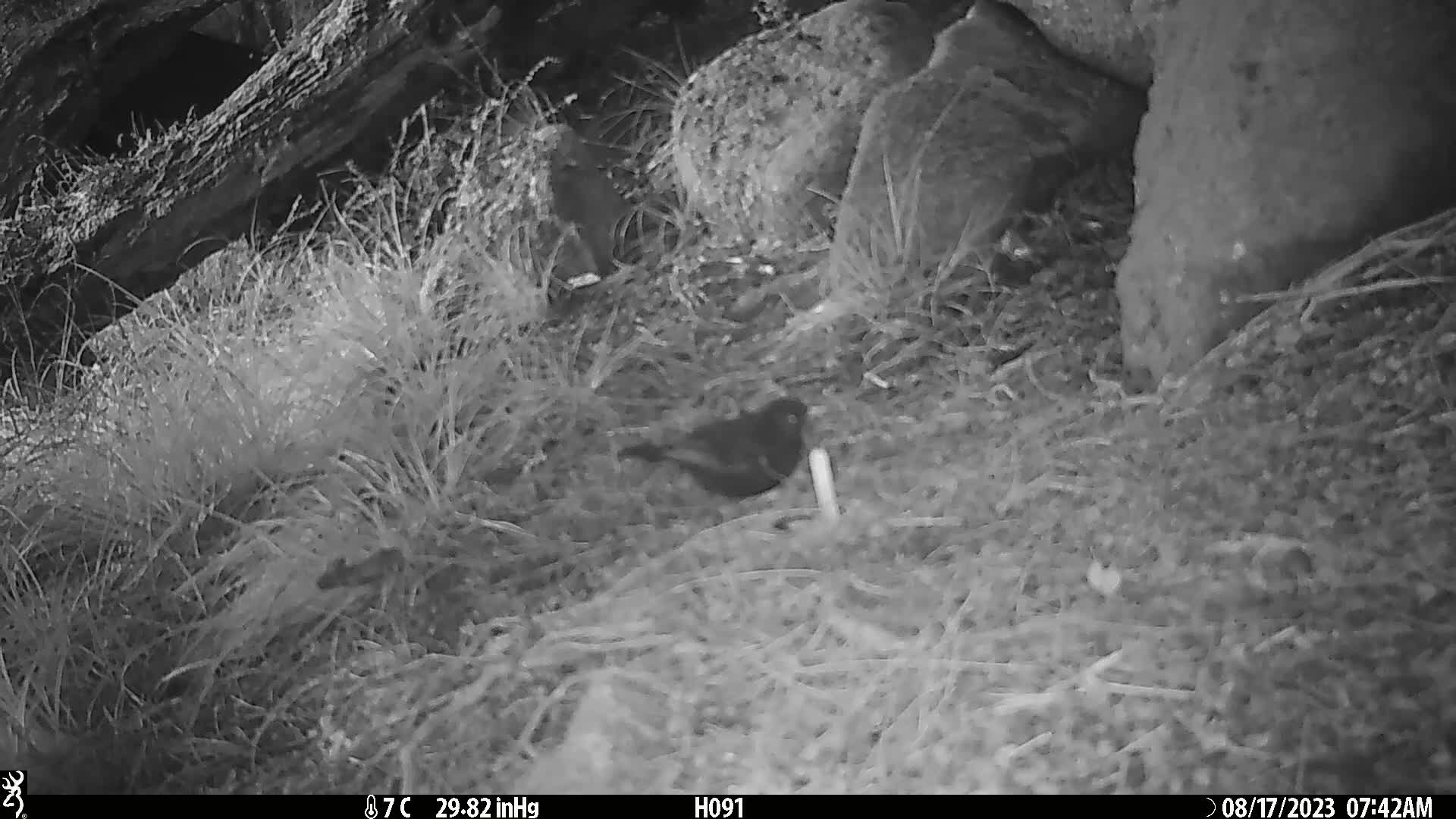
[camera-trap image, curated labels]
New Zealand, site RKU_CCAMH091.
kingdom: Animalia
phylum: Chordata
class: Aves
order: Passeriformes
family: Turdidae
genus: Turdus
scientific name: Turdus merula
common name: eurasian blackbird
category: blackbird